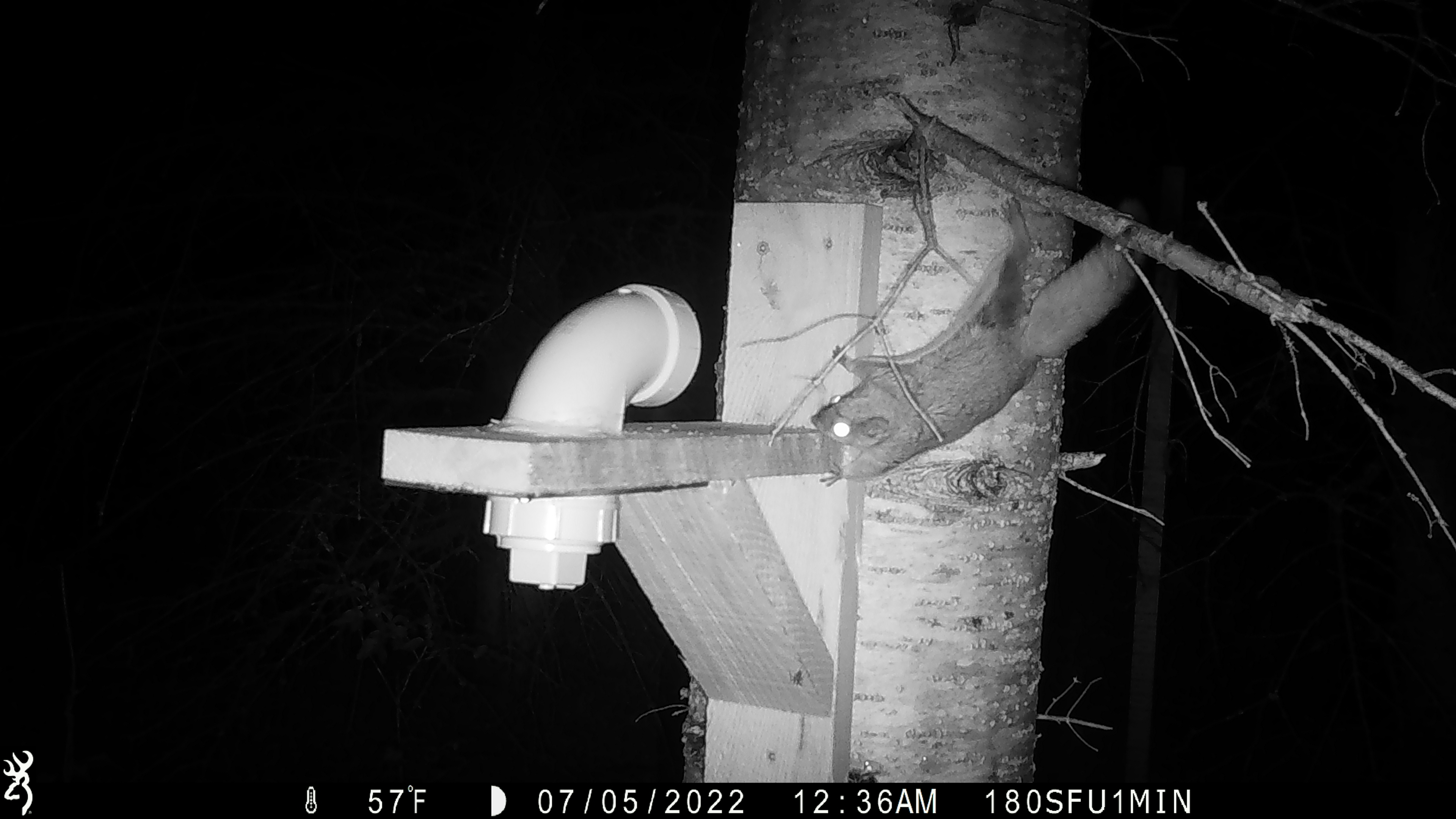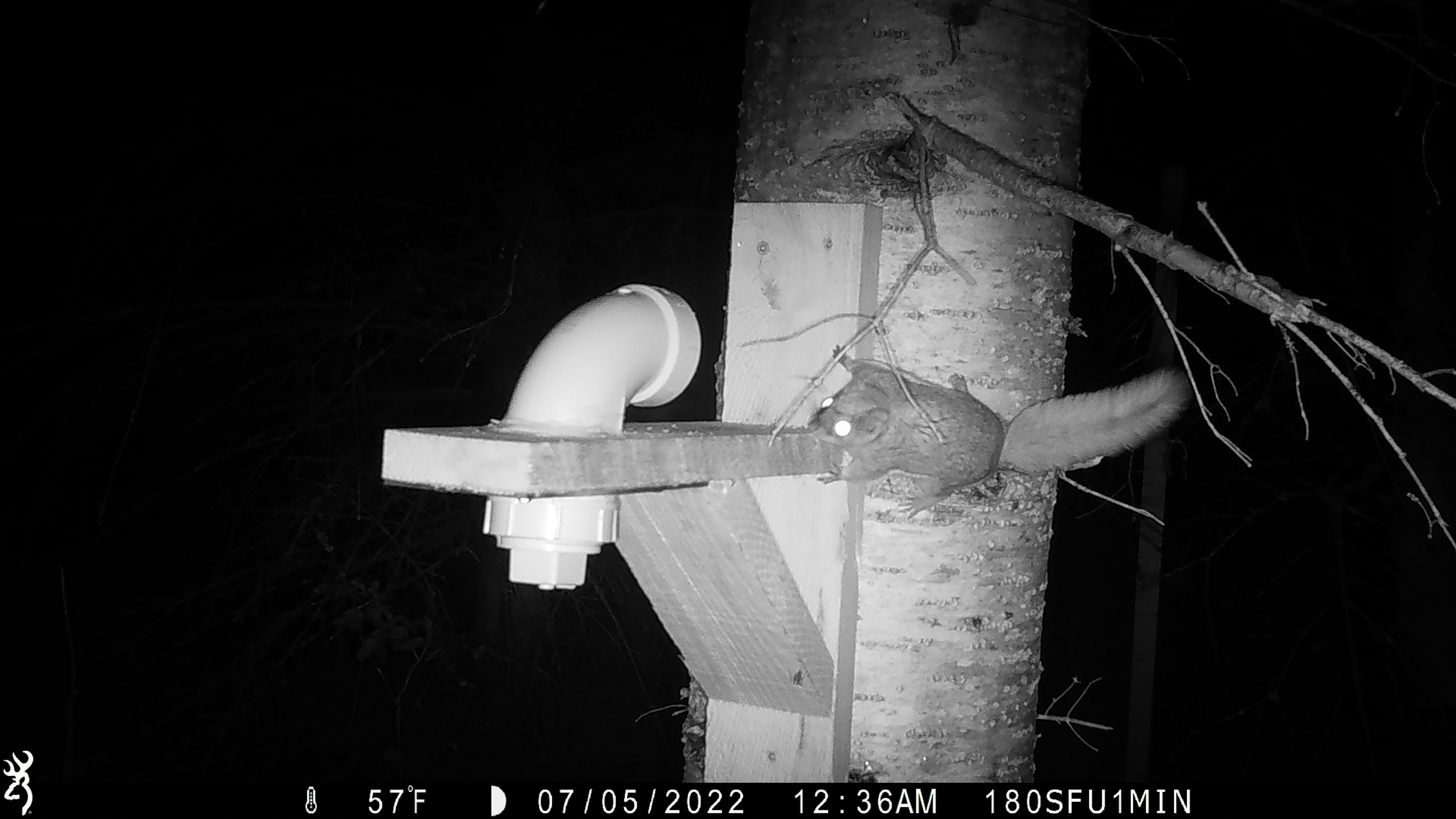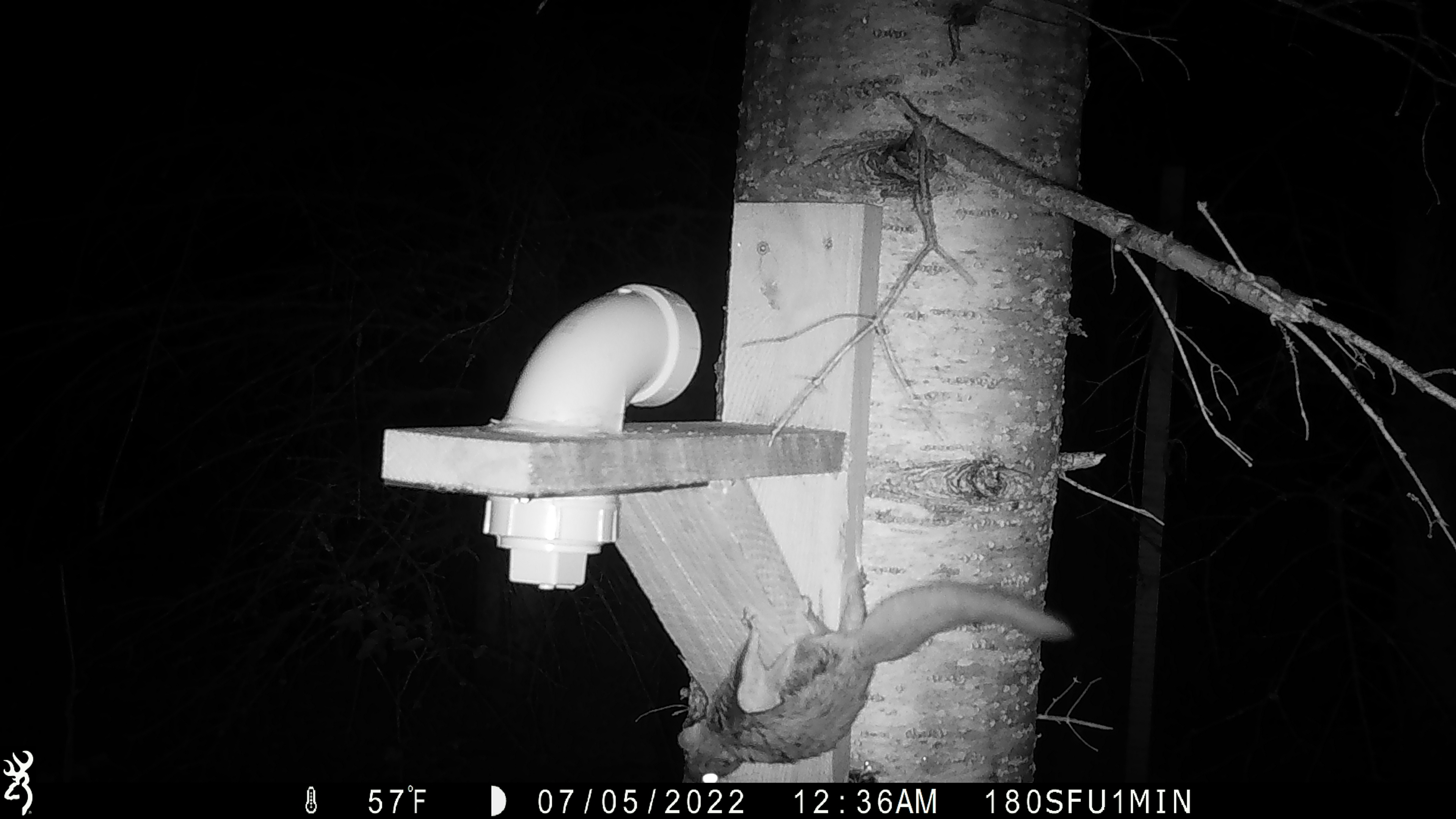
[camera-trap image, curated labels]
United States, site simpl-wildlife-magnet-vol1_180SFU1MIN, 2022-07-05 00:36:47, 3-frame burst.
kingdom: Animalia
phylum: Chordata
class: Mammalia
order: Rodentia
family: Sciuridae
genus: Glaucomys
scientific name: Glaucomys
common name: flying squirrel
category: flying squirrel sp.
Flying squirrel sp. (flying squirrel) (Glaucomys).